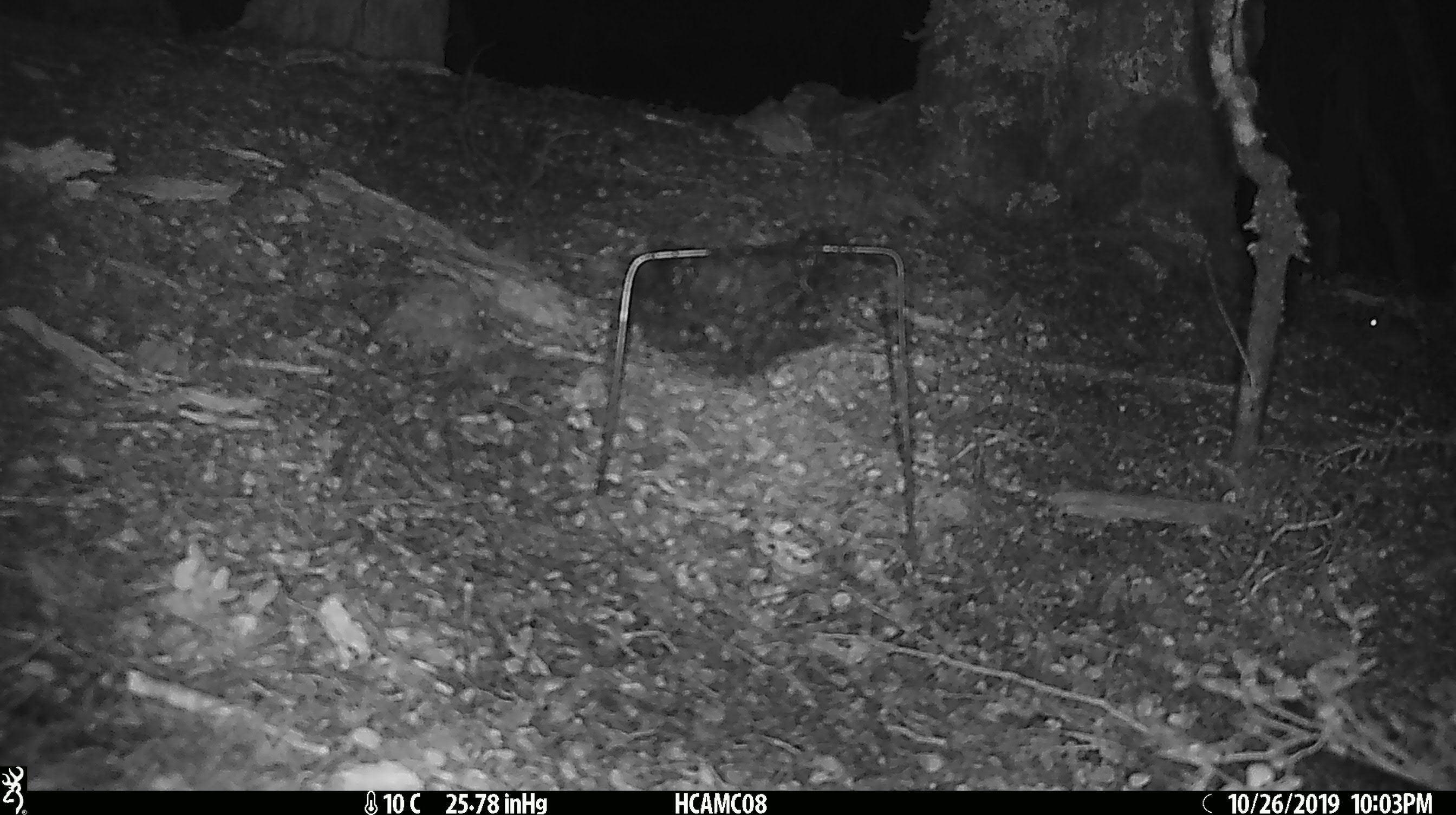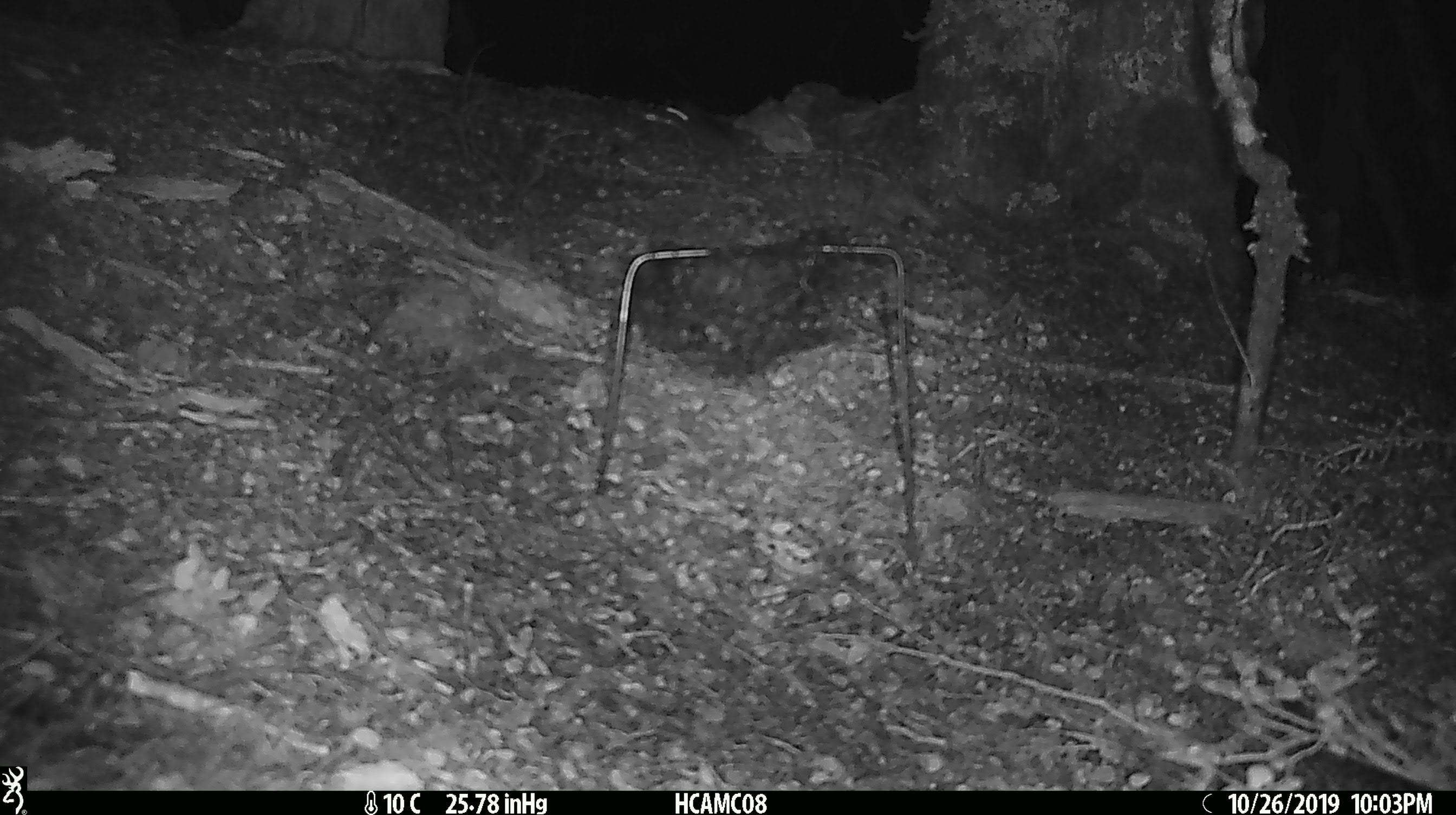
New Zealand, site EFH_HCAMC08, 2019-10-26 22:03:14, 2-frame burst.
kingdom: Animalia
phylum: Chordata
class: Mammalia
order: Rodentia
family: Muridae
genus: Mus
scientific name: Mus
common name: mouse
Mouse (Mus).